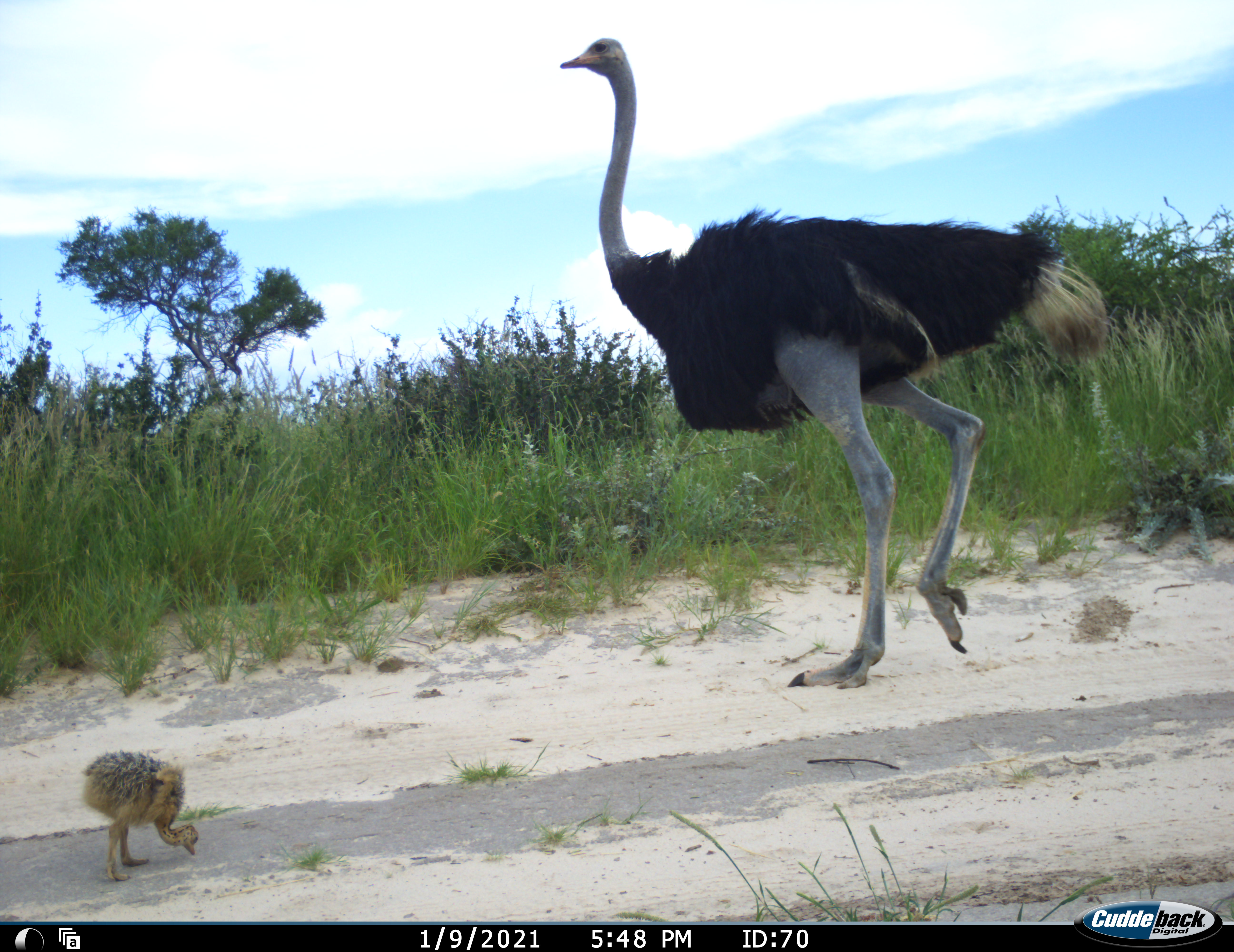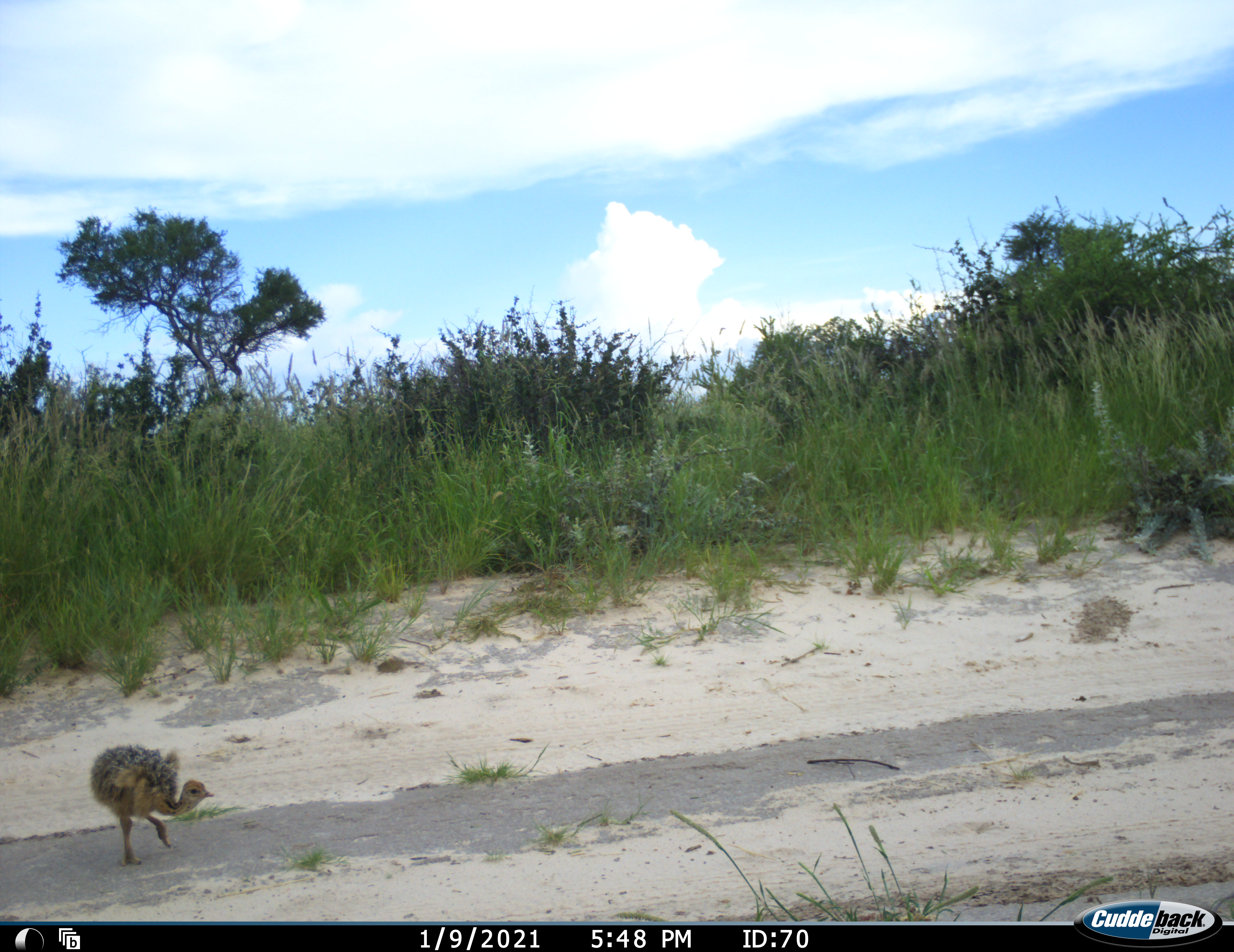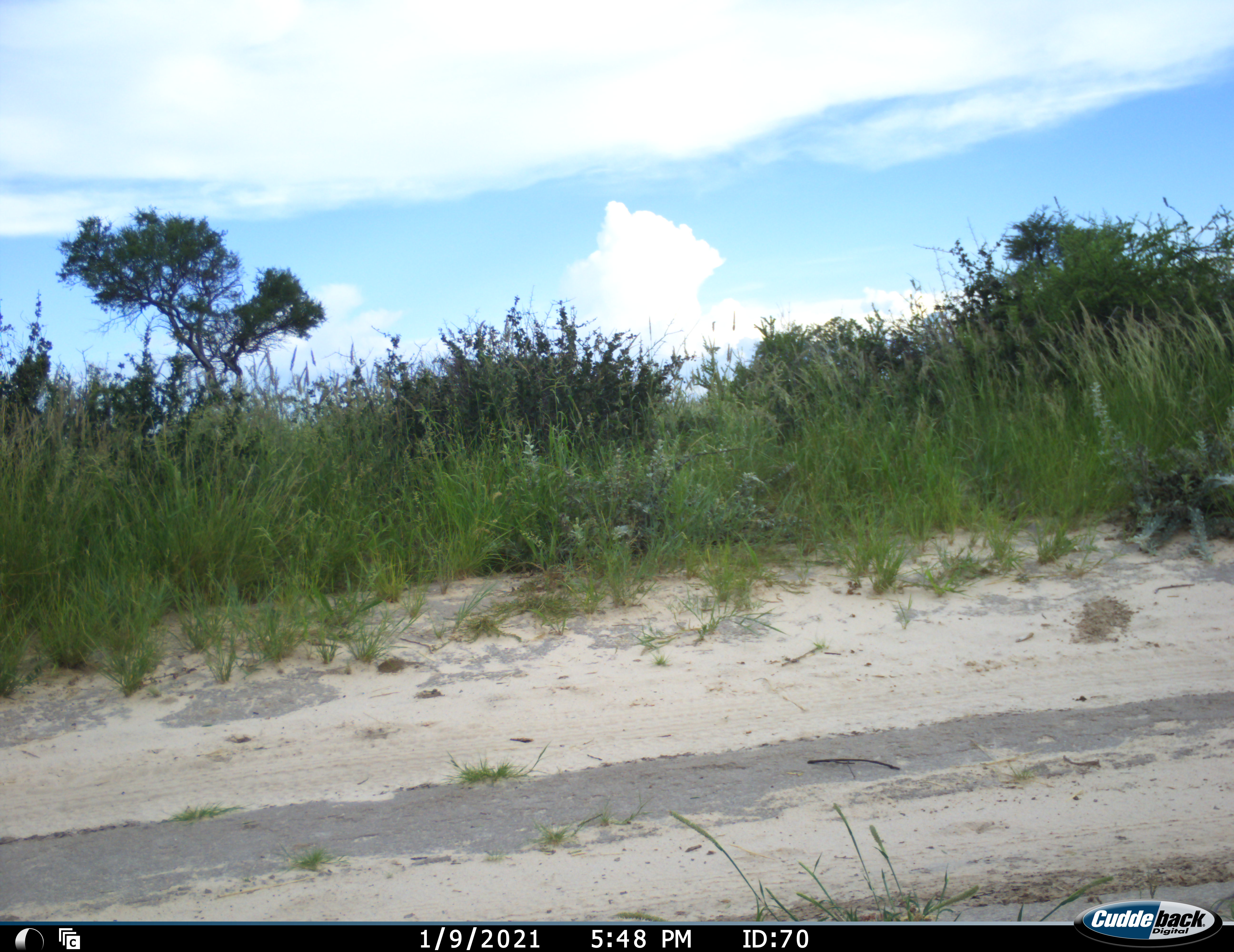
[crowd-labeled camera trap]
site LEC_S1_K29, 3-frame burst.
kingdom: Animalia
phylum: Chordata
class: Aves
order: Struthioniformes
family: Struthionidae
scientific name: Struthionidae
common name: ostrich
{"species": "ostrich (Struthionidae)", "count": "2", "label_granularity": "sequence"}